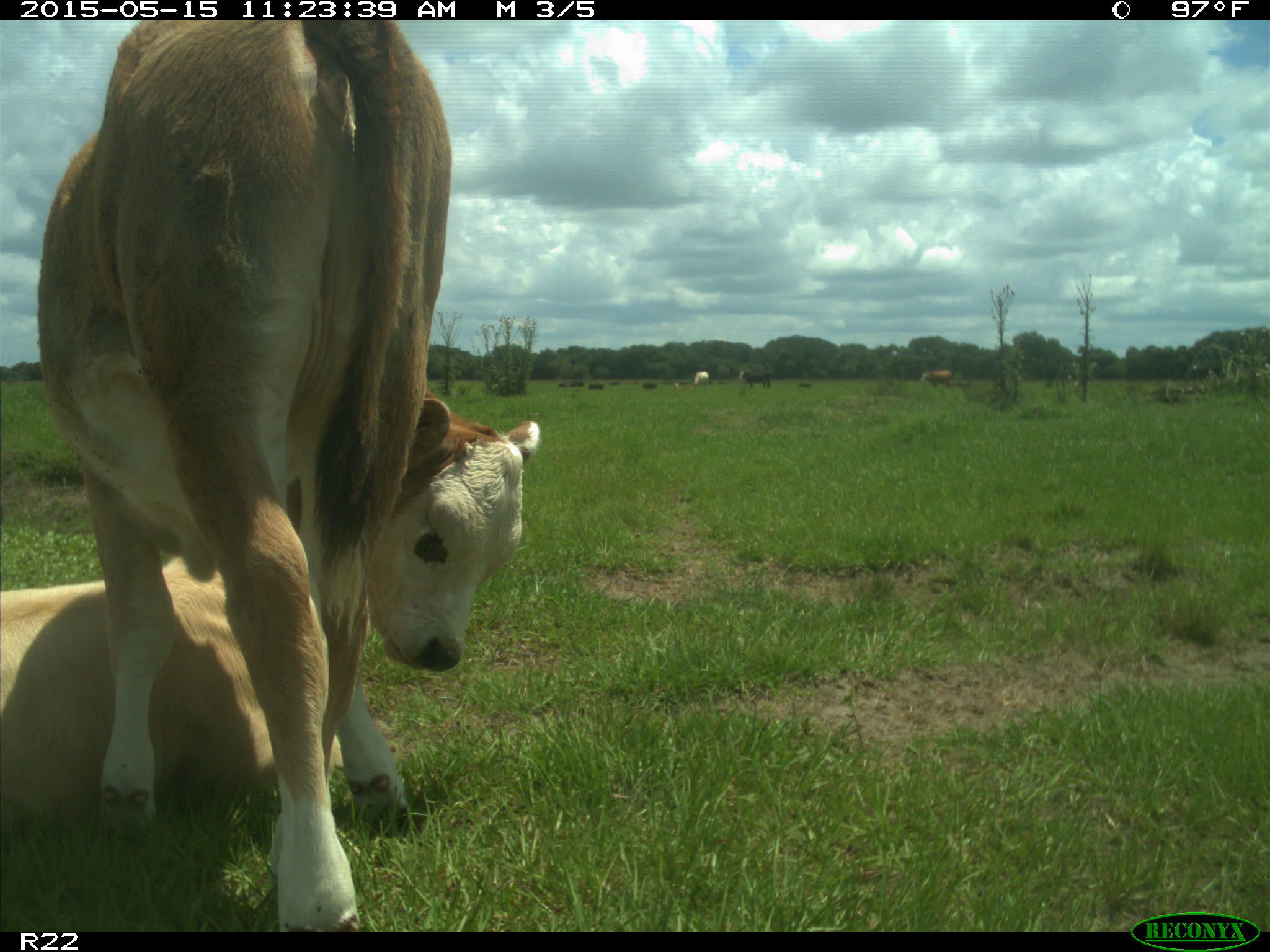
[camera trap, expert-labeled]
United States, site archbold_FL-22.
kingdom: Animalia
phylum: Chordata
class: Mammalia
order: Artiodactyla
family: Bovidae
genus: Bos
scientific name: Bos taurus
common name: domestic cow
Bos taurus (domestic cow).